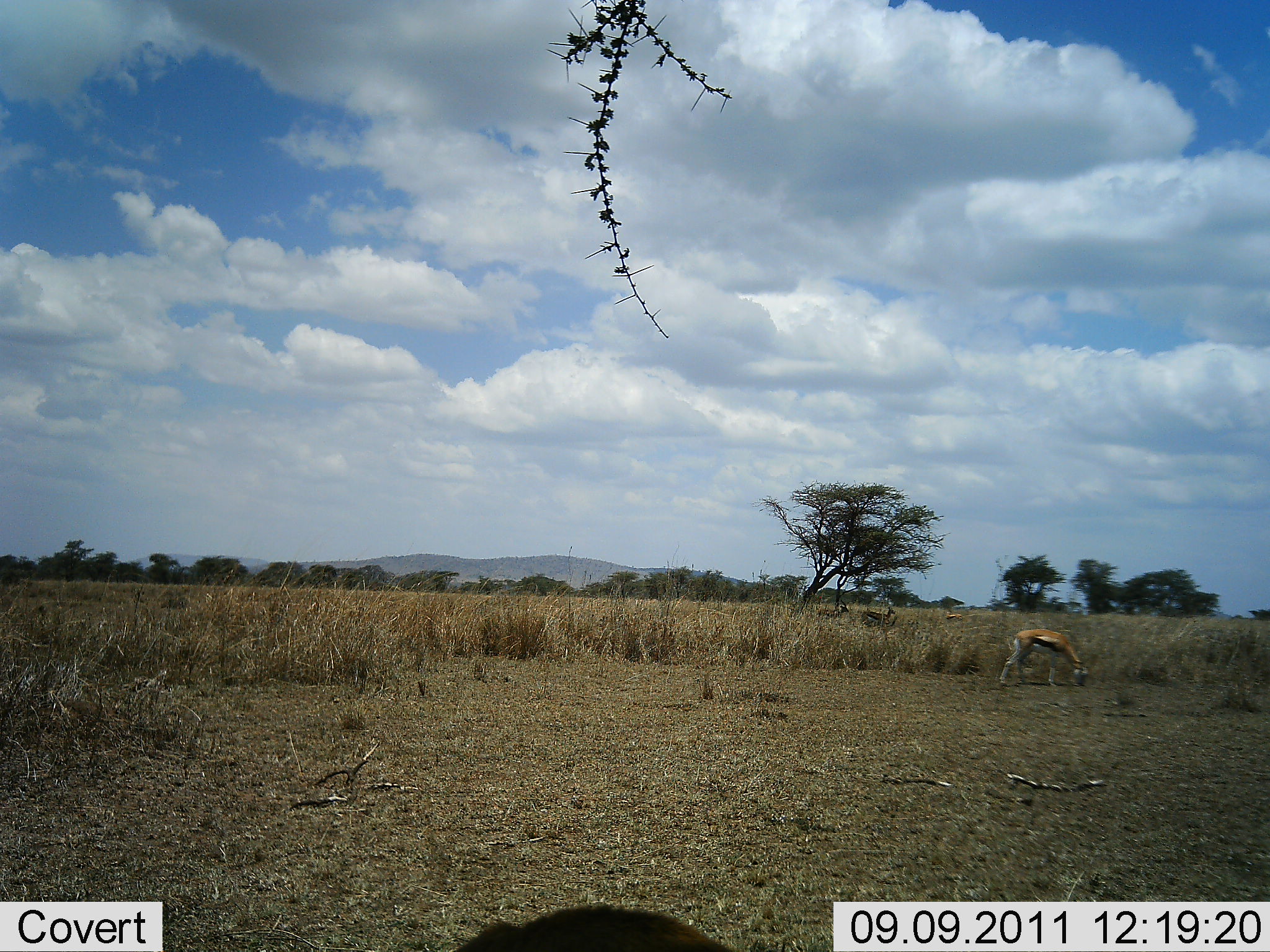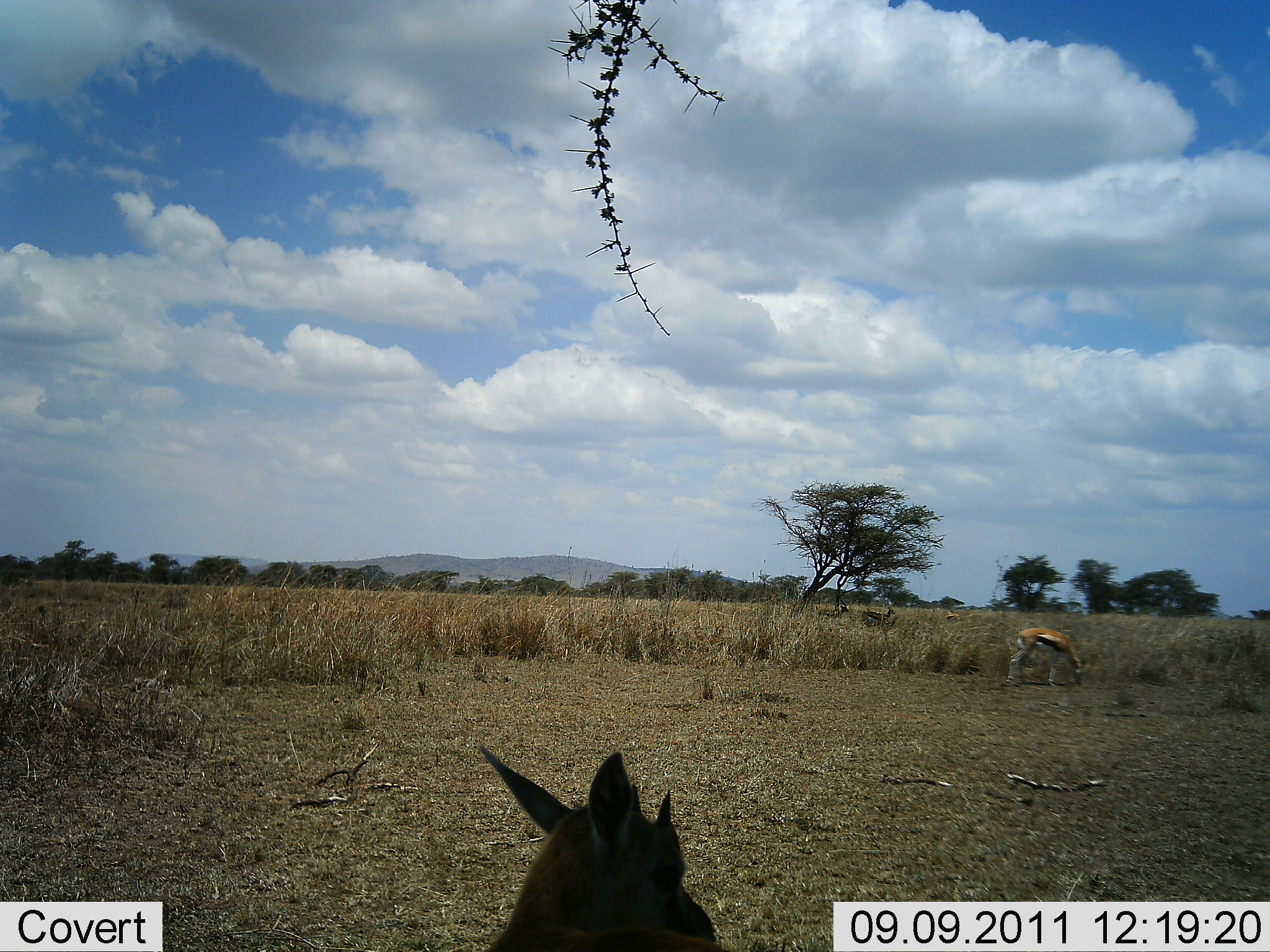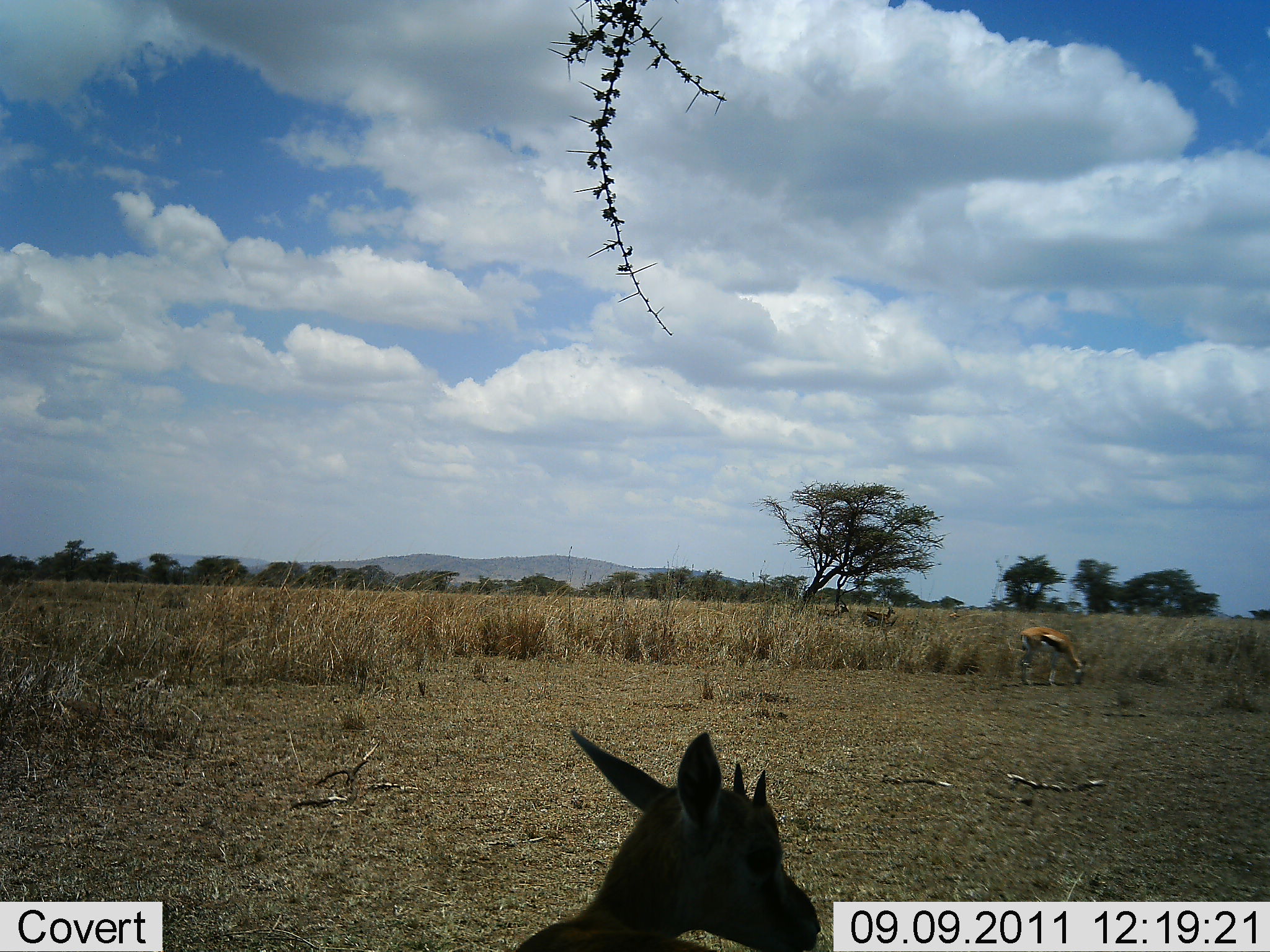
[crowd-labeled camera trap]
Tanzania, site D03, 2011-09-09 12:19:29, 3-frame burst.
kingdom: Animalia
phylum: Chordata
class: Mammalia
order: Artiodactyla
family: Bovidae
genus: Eudorcas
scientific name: Eudorcas thomsonii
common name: thomson's gazelle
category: gazellethomsons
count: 2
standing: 64%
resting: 9%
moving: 36%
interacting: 0%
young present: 18%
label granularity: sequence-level